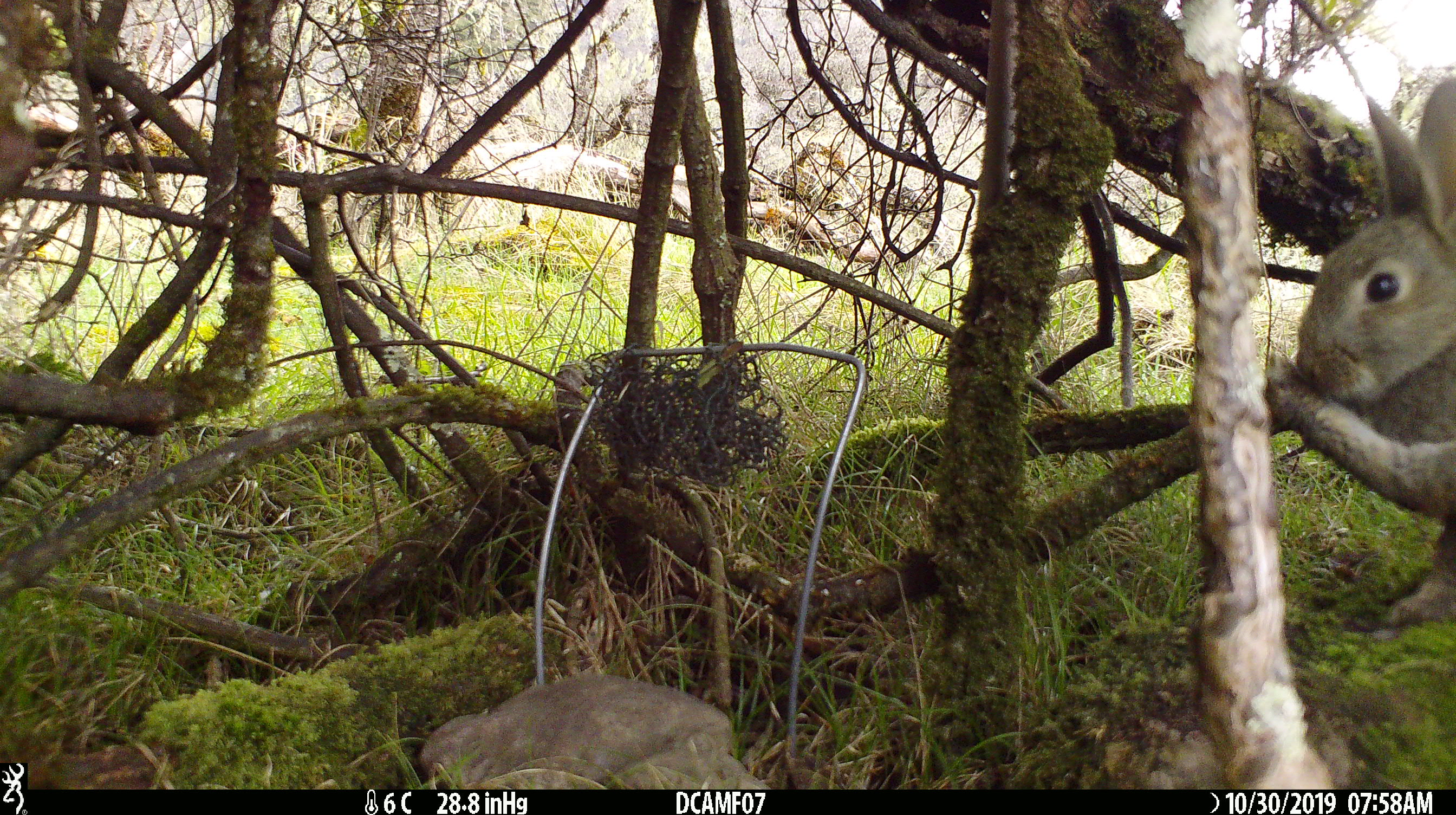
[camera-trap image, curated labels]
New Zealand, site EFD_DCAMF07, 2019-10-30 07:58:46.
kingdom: Animalia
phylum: Chordata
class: Mammalia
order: Lagomorpha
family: Leporidae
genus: Oryctolagus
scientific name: Oryctolagus cuniculus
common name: european rabbit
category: rabbit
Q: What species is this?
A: Rabbit (european rabbit) (Oryctolagus cuniculus).